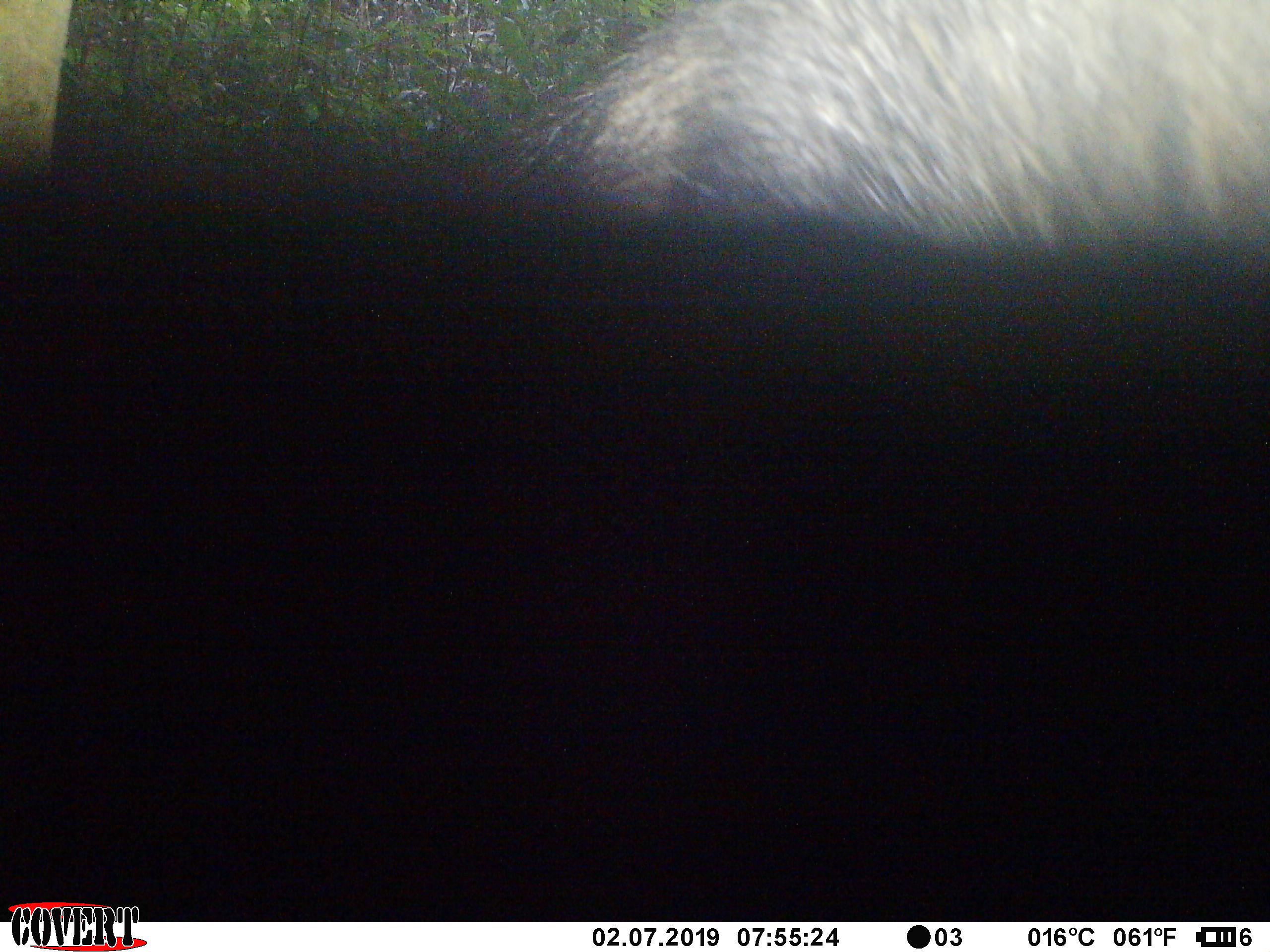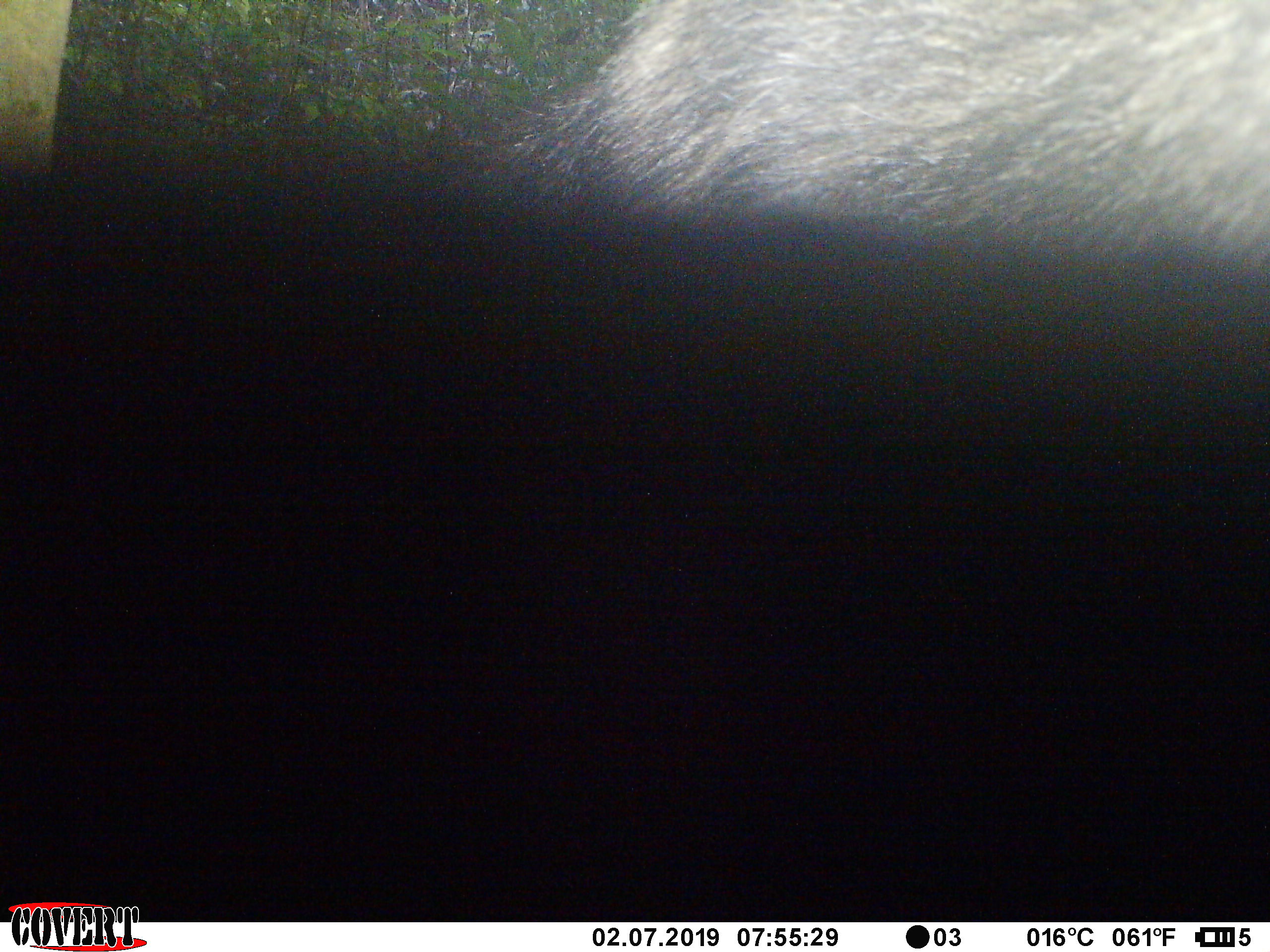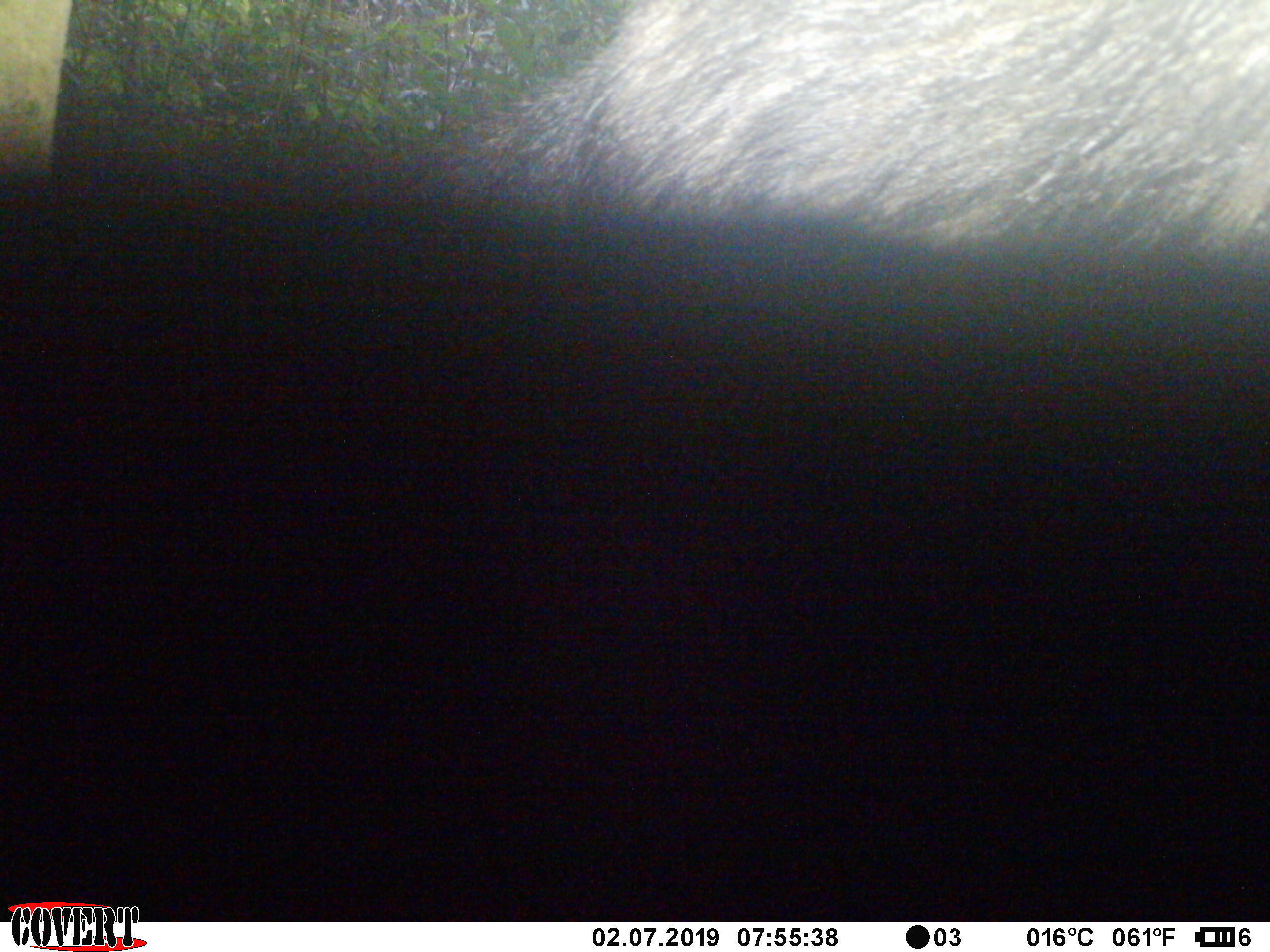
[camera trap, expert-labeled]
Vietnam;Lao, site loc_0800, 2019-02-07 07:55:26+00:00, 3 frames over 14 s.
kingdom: Animalia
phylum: Chordata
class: Mammalia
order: Artiodactyla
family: Bovidae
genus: Capricornis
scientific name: Capricornis sumatraensis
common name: chinese serow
Chinese serow (Capricornis sumatraensis). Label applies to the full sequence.